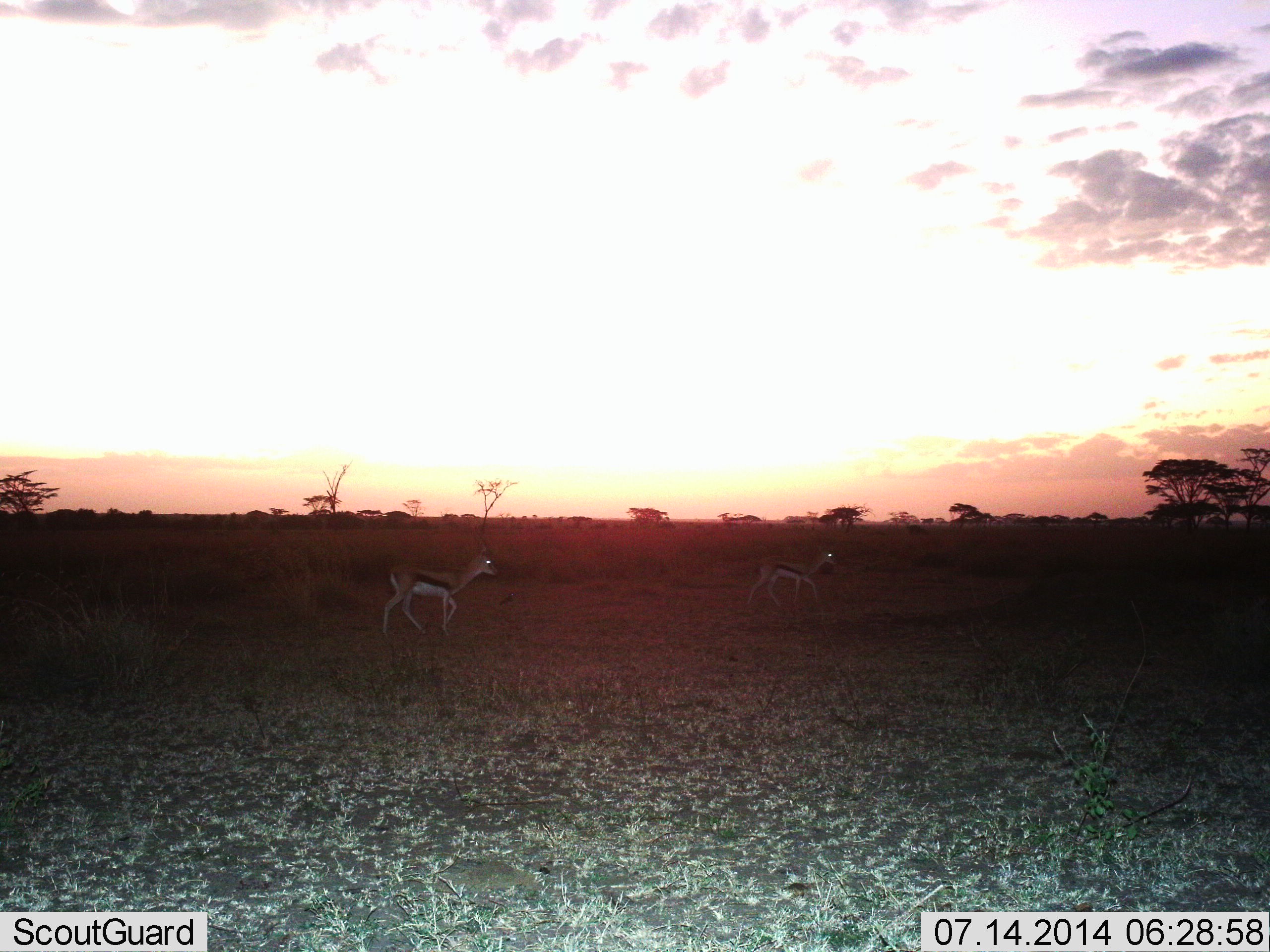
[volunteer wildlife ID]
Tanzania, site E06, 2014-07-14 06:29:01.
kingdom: Animalia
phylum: Chordata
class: Mammalia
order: Artiodactyla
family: Bovidae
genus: Eudorcas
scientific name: Eudorcas thomsonii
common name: thomson's gazelle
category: gazellethomsons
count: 2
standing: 30%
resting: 0%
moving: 70%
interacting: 0%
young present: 0%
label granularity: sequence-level